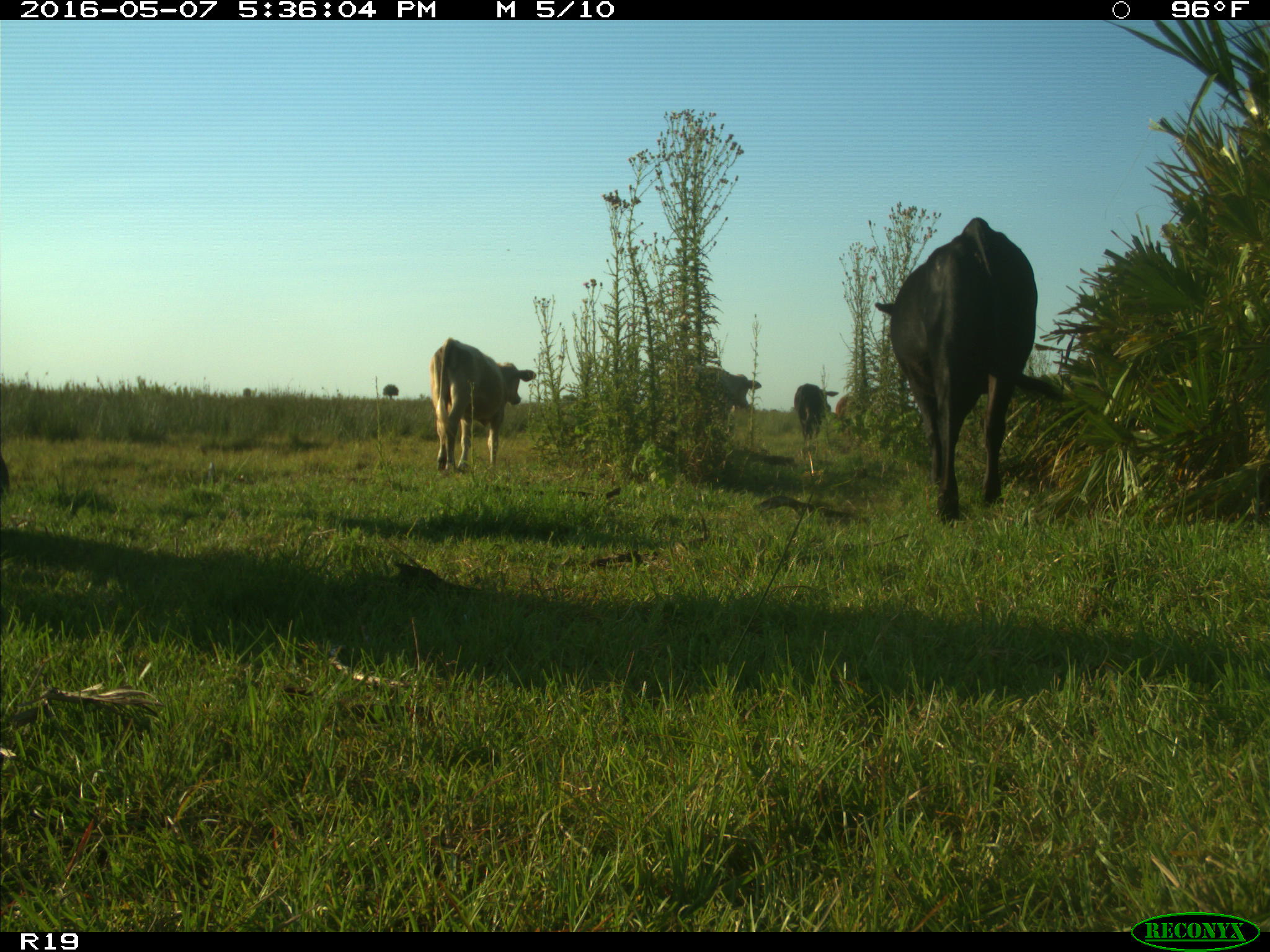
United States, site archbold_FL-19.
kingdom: Animalia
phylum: Chordata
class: Mammalia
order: Artiodactyla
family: Bovidae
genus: Bos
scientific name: Bos taurus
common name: domestic cow